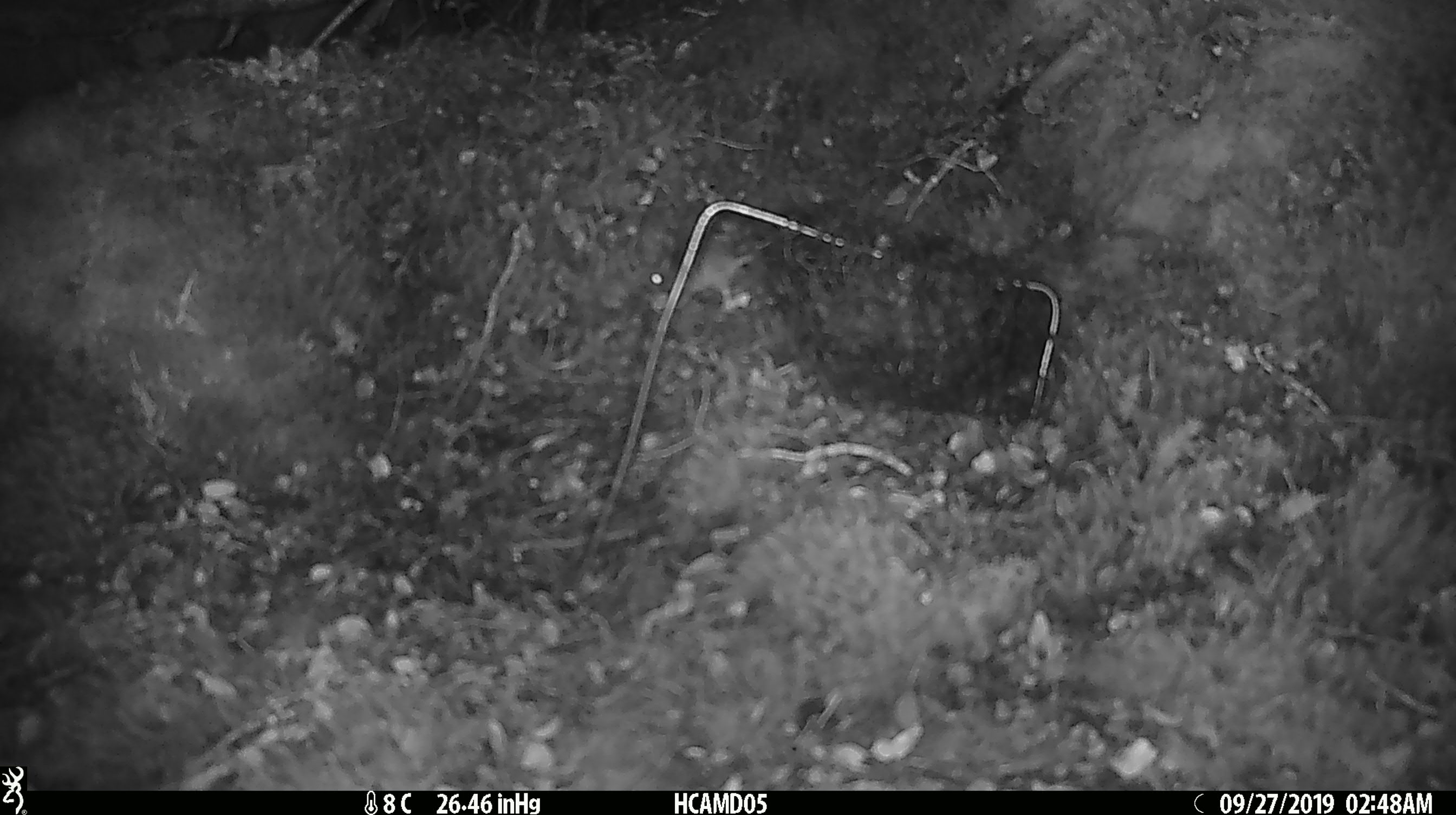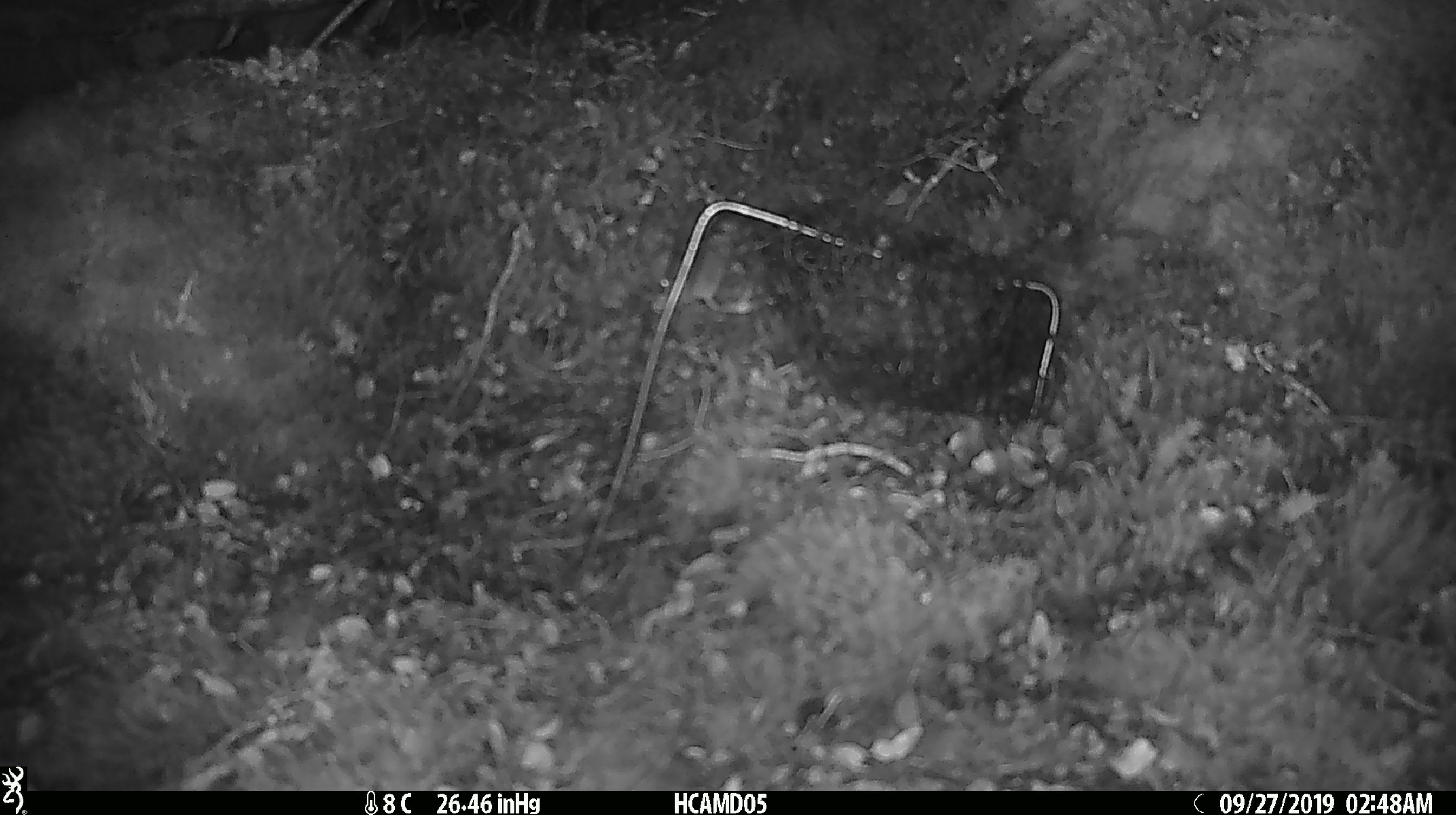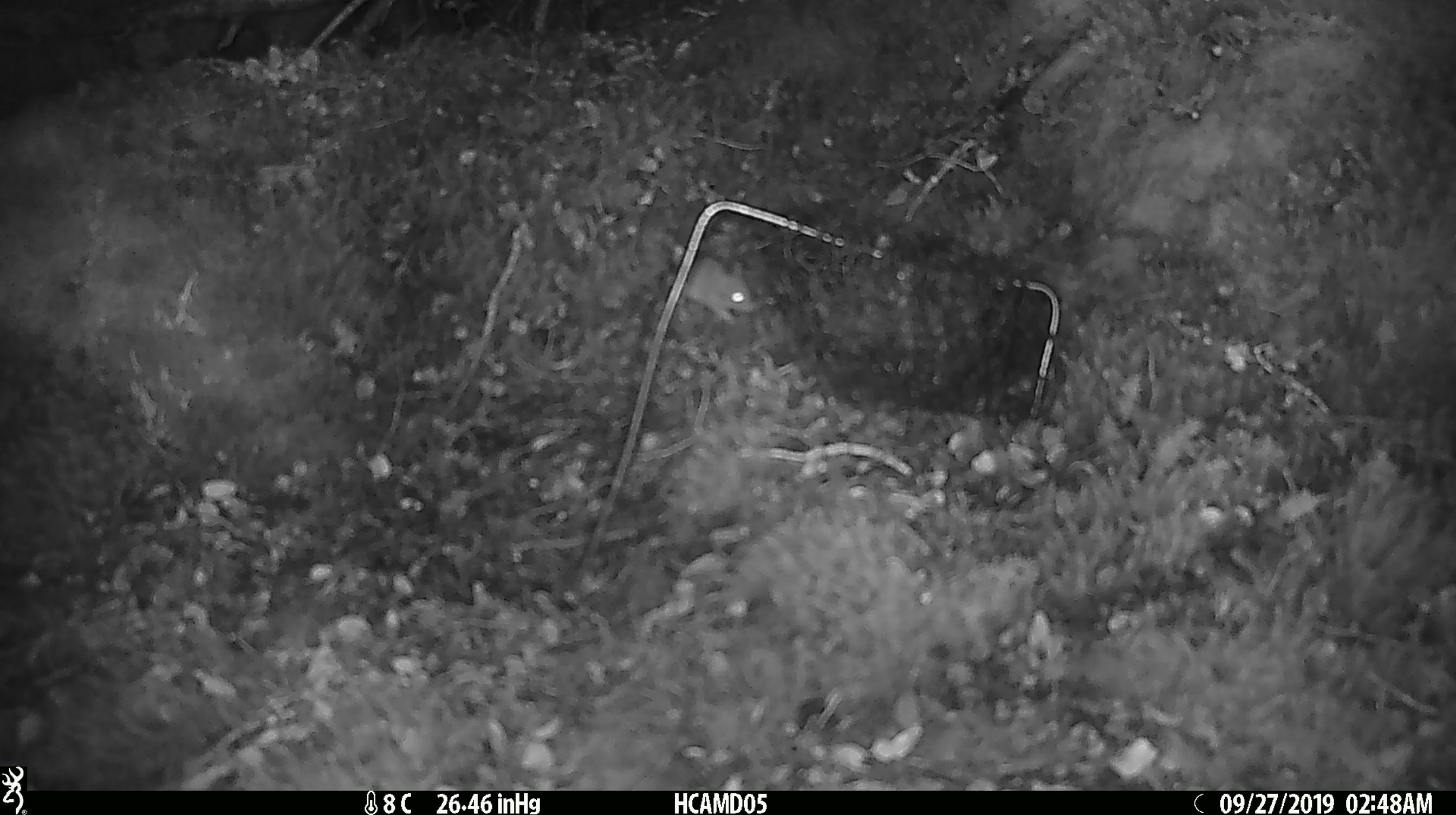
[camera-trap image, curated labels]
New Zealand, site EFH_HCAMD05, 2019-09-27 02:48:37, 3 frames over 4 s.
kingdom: Animalia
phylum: Chordata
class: Mammalia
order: Rodentia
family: Muridae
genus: Mus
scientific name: Mus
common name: mouse